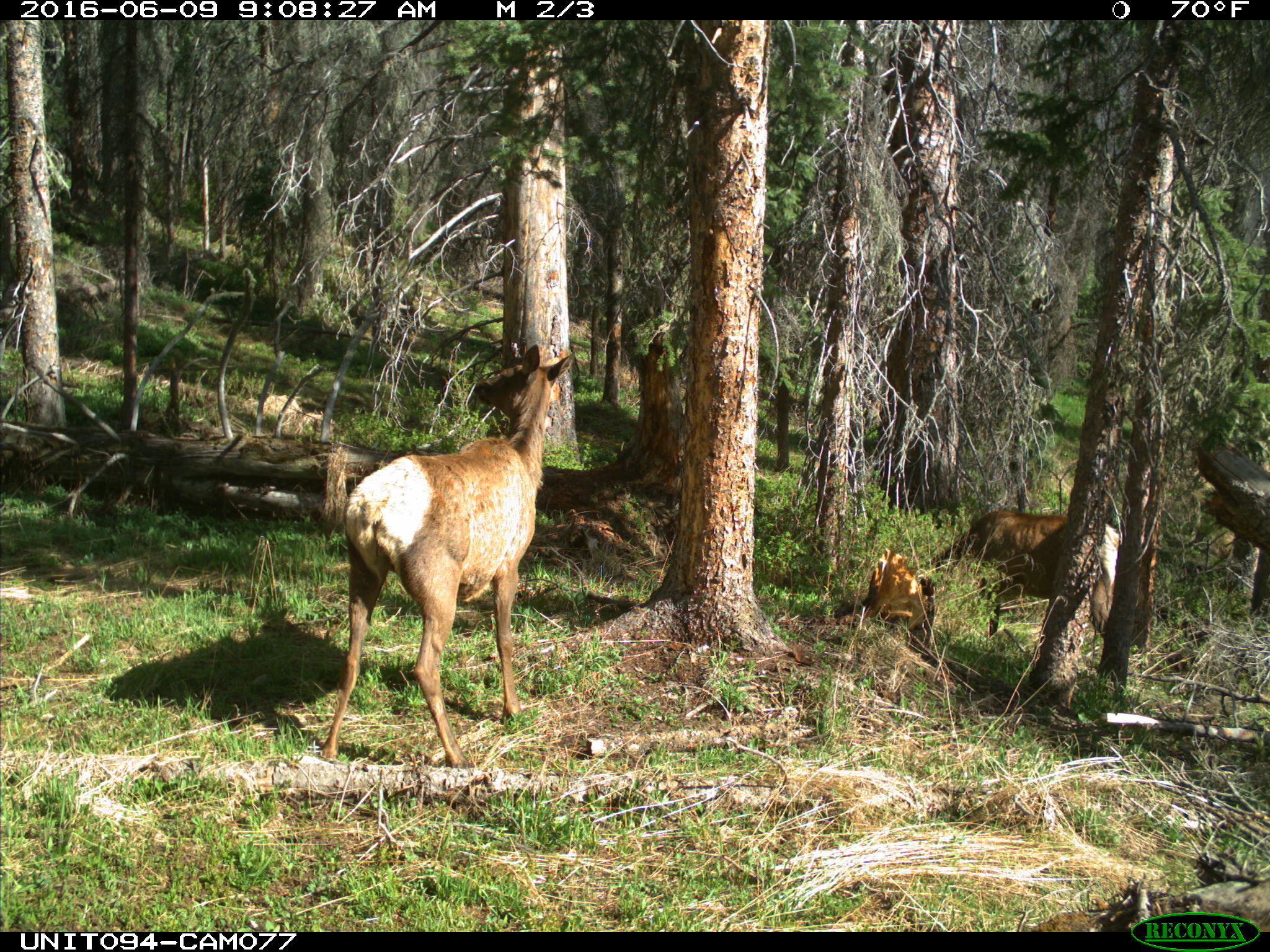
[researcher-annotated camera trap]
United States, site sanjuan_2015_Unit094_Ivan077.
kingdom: Animalia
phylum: Chordata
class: Mammalia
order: Artiodactyla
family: Cervidae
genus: Cervus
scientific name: Cervus elaphus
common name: red deer